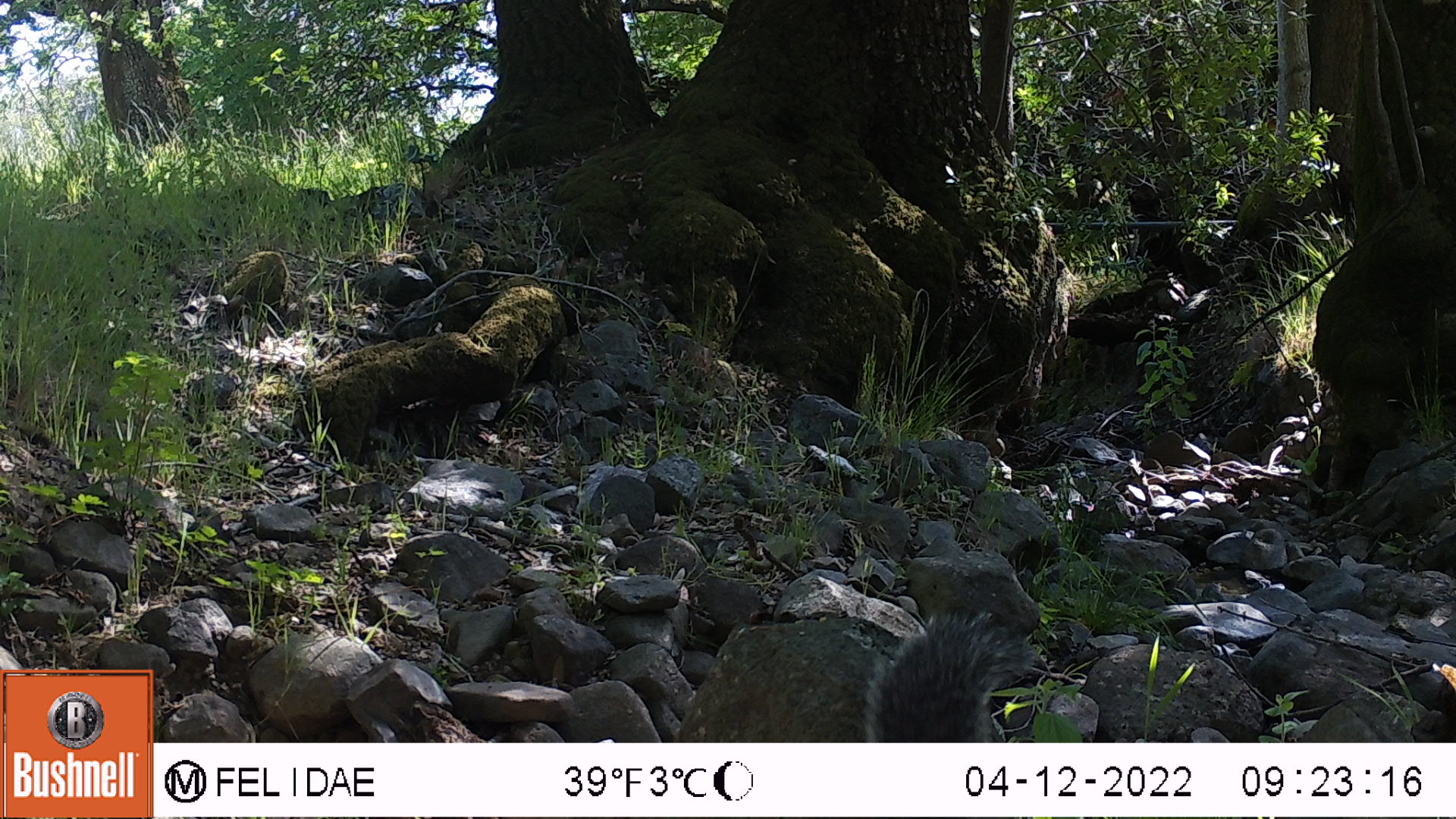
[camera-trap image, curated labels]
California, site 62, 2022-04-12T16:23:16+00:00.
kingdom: Animalia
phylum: Chordata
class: Mammalia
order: Rodentia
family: Sciuridae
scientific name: Sciuridae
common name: squirrel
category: unknown squirrel